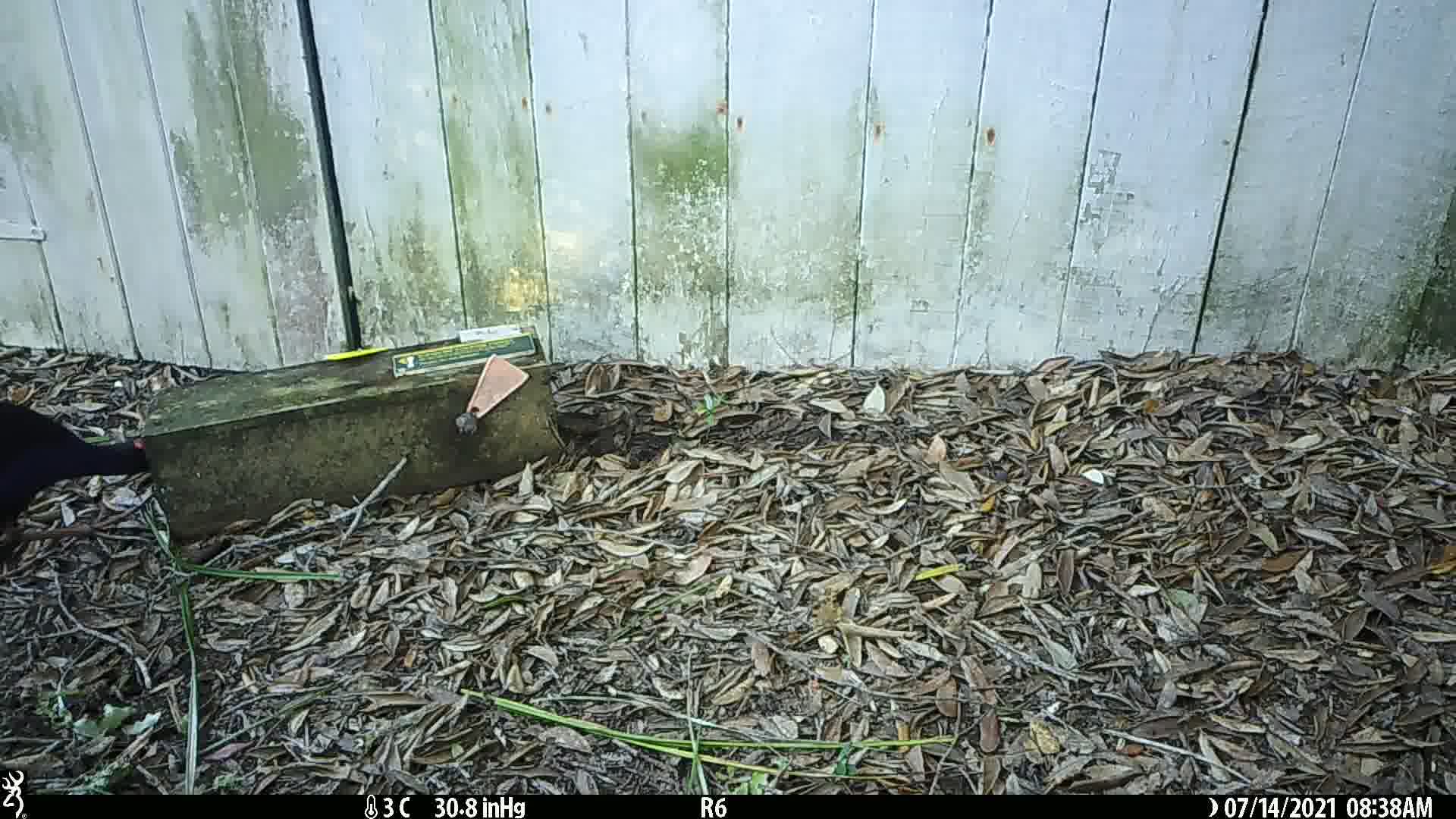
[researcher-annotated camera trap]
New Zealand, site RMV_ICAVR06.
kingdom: Animalia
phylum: Chordata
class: Aves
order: Gruiformes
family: Rallidae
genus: Porphyrio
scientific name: Porphyrio melanotus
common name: australasian swamphen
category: pukeko